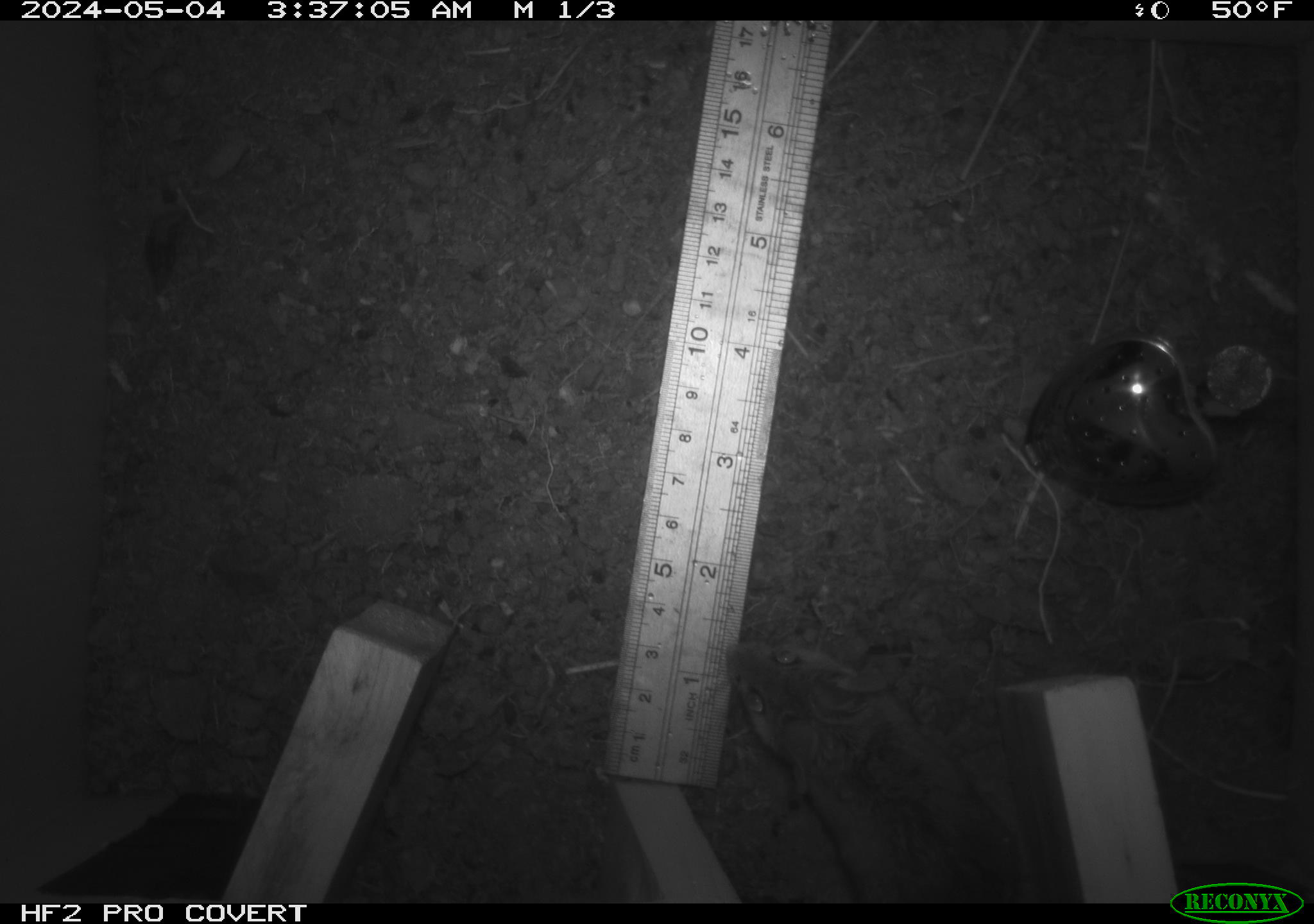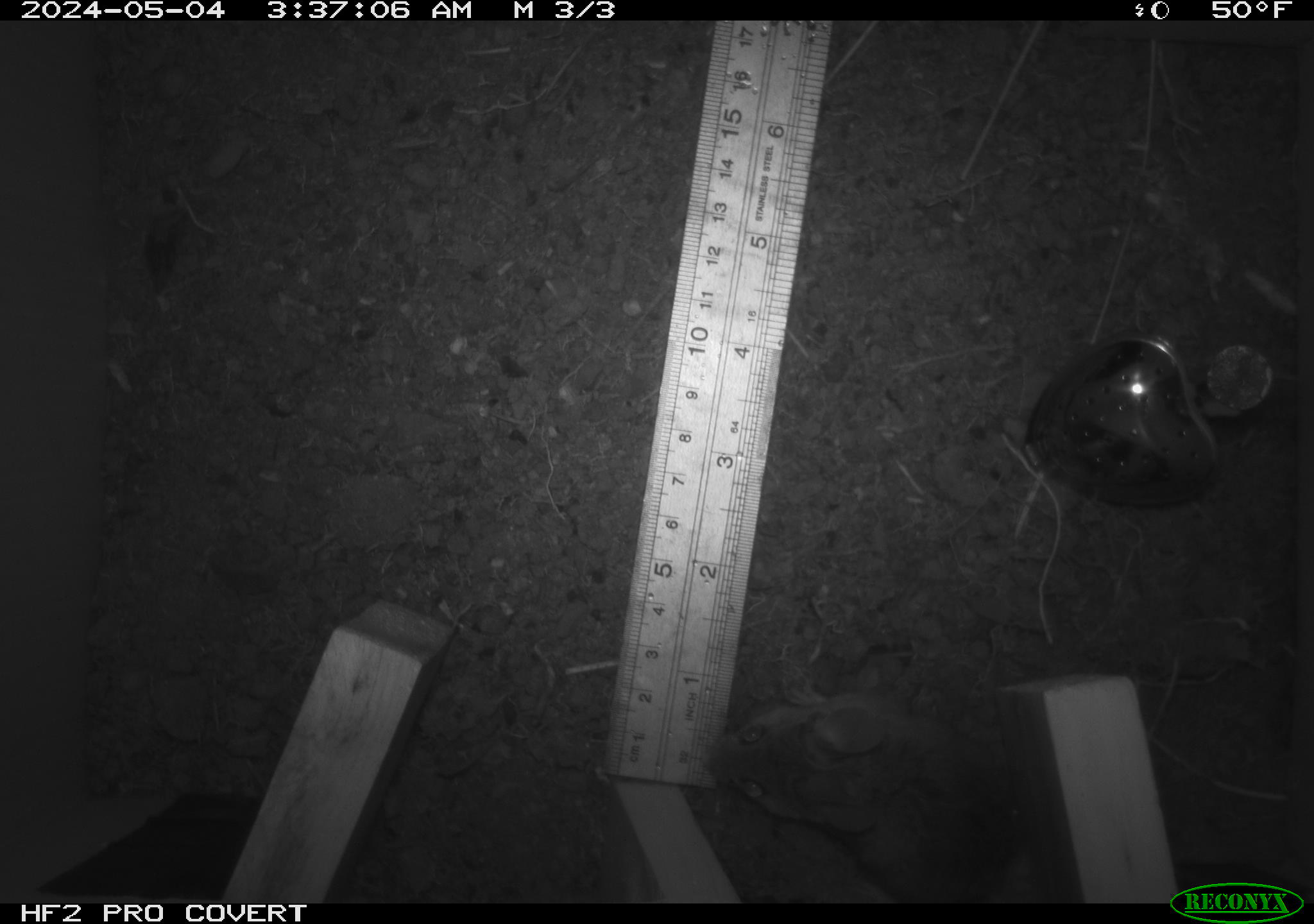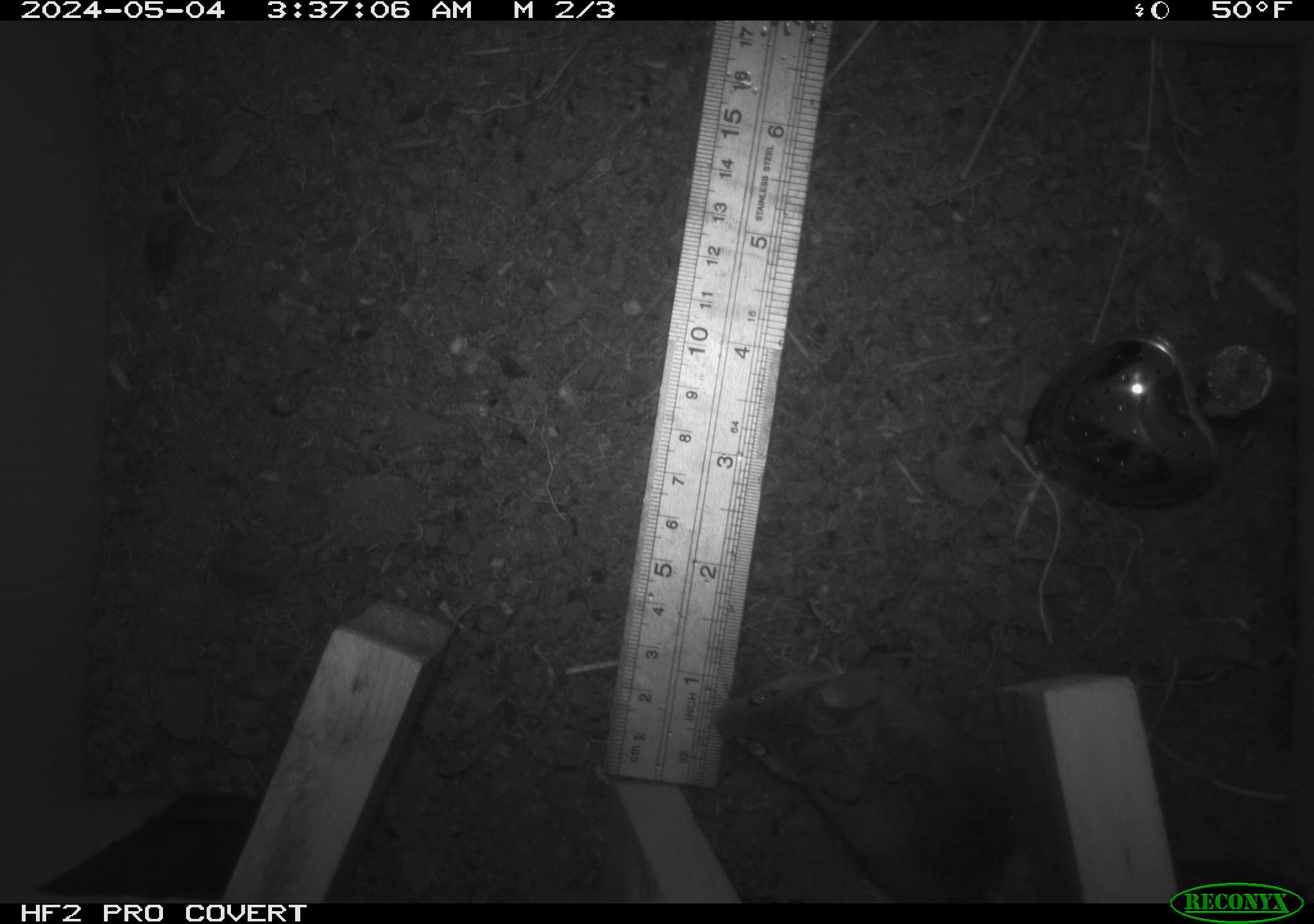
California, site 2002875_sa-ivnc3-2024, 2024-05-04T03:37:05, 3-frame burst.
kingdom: Animalia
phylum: Chordata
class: Mammalia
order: Rodentia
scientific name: Rodentia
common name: mouse species